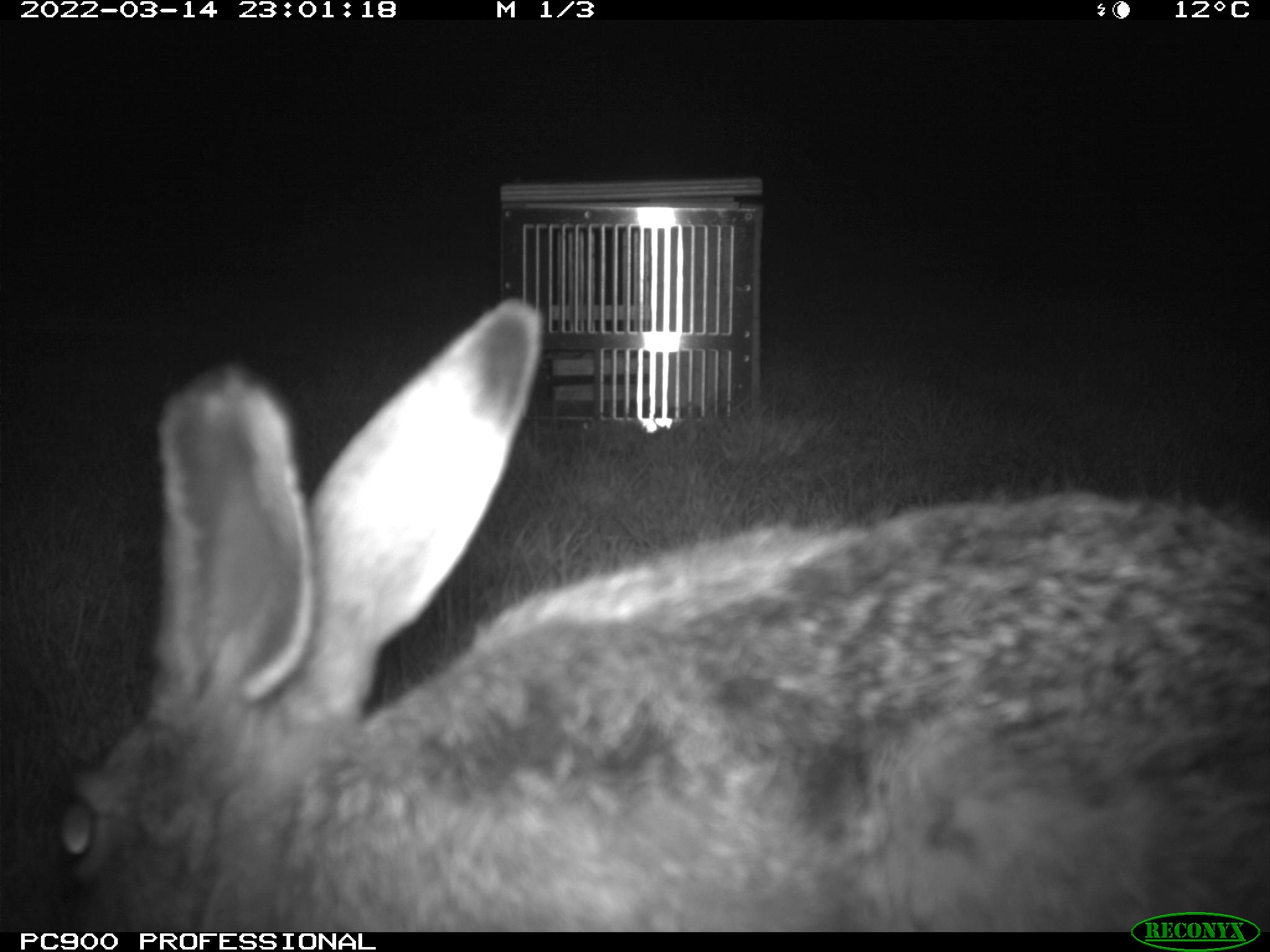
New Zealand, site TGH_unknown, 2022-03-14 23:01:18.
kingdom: Animalia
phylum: Chordata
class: Mammalia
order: Lagomorpha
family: Leporidae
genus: Lepus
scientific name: Lepus europaeus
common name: brown hare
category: hare